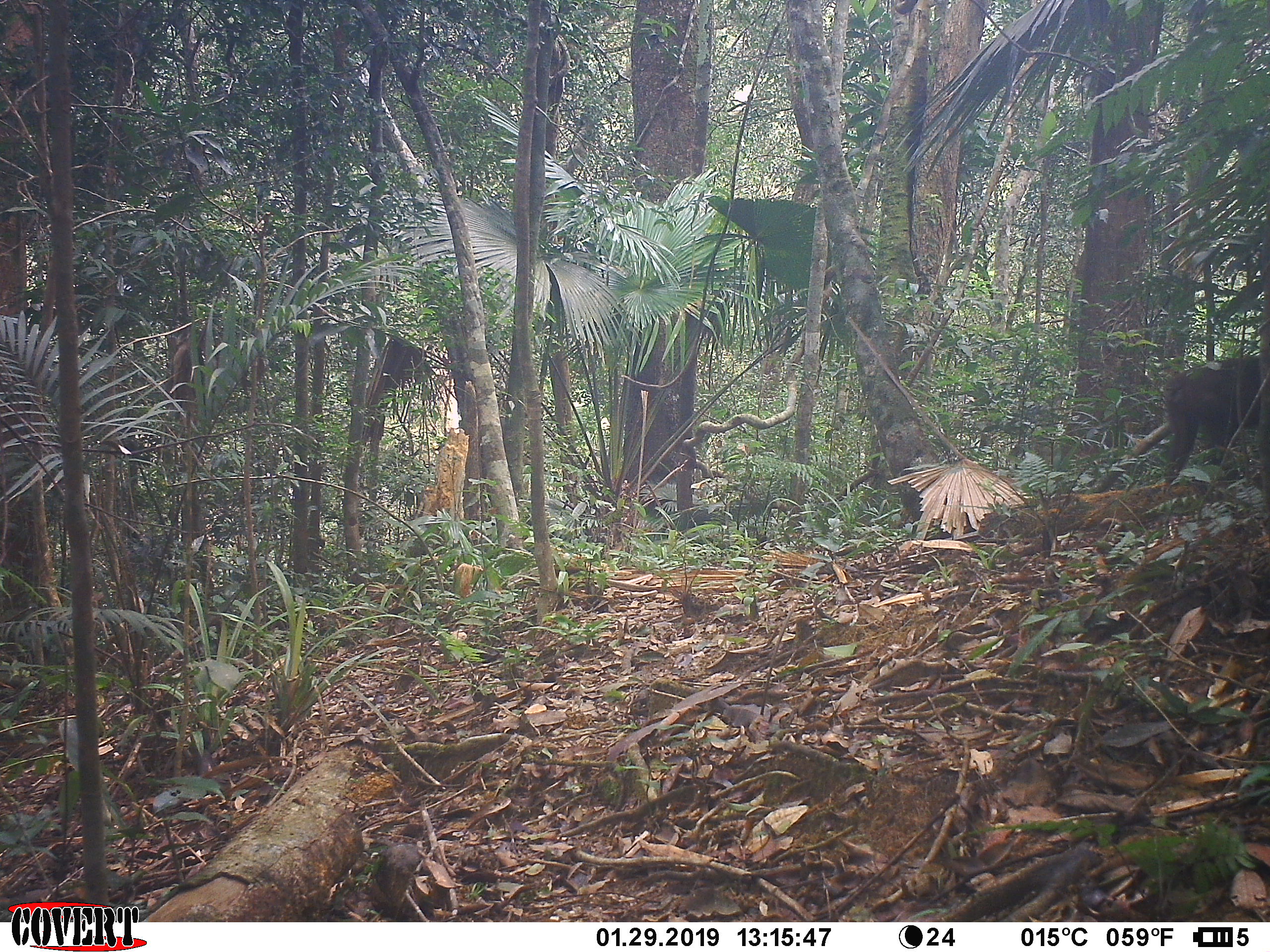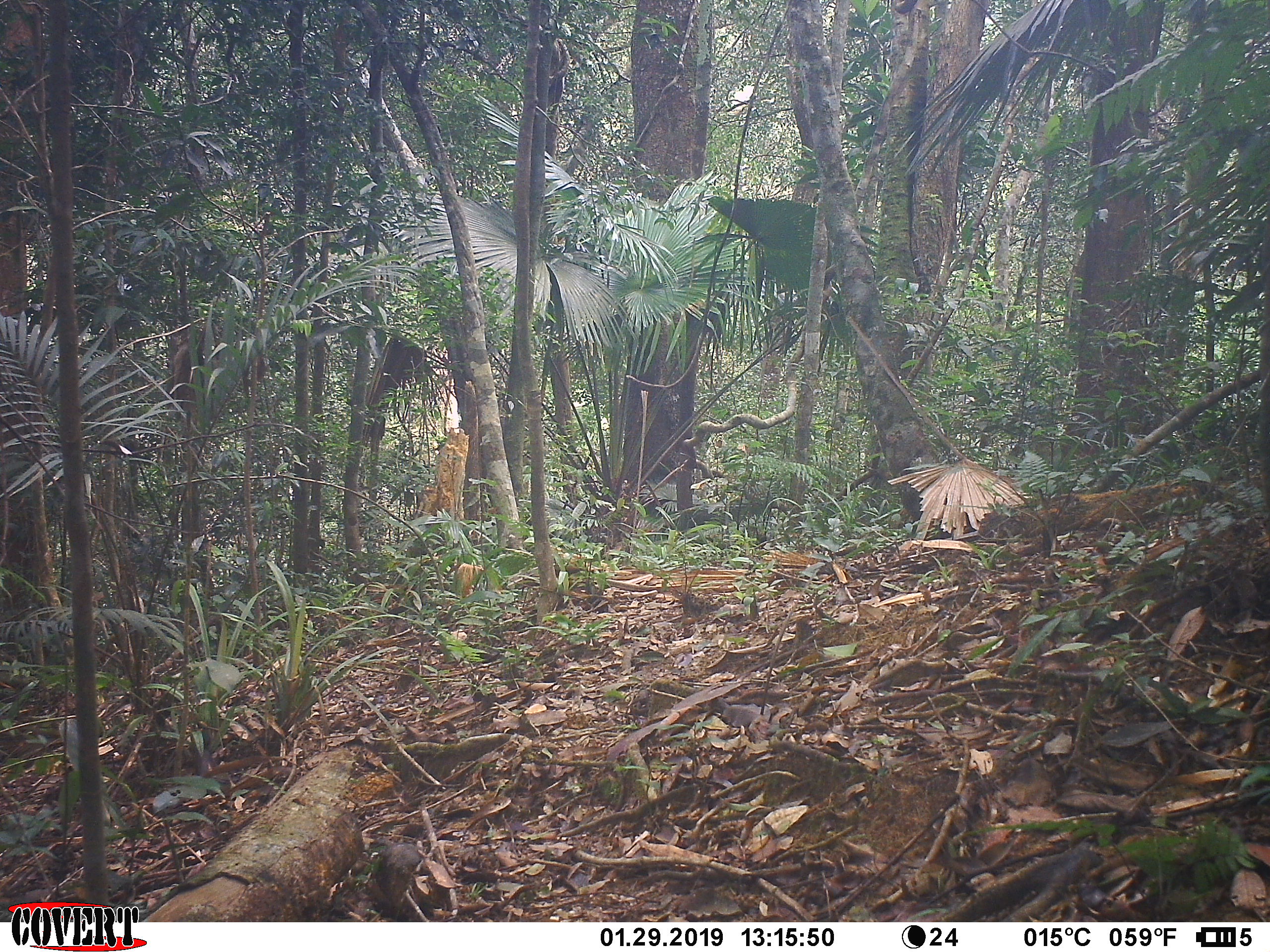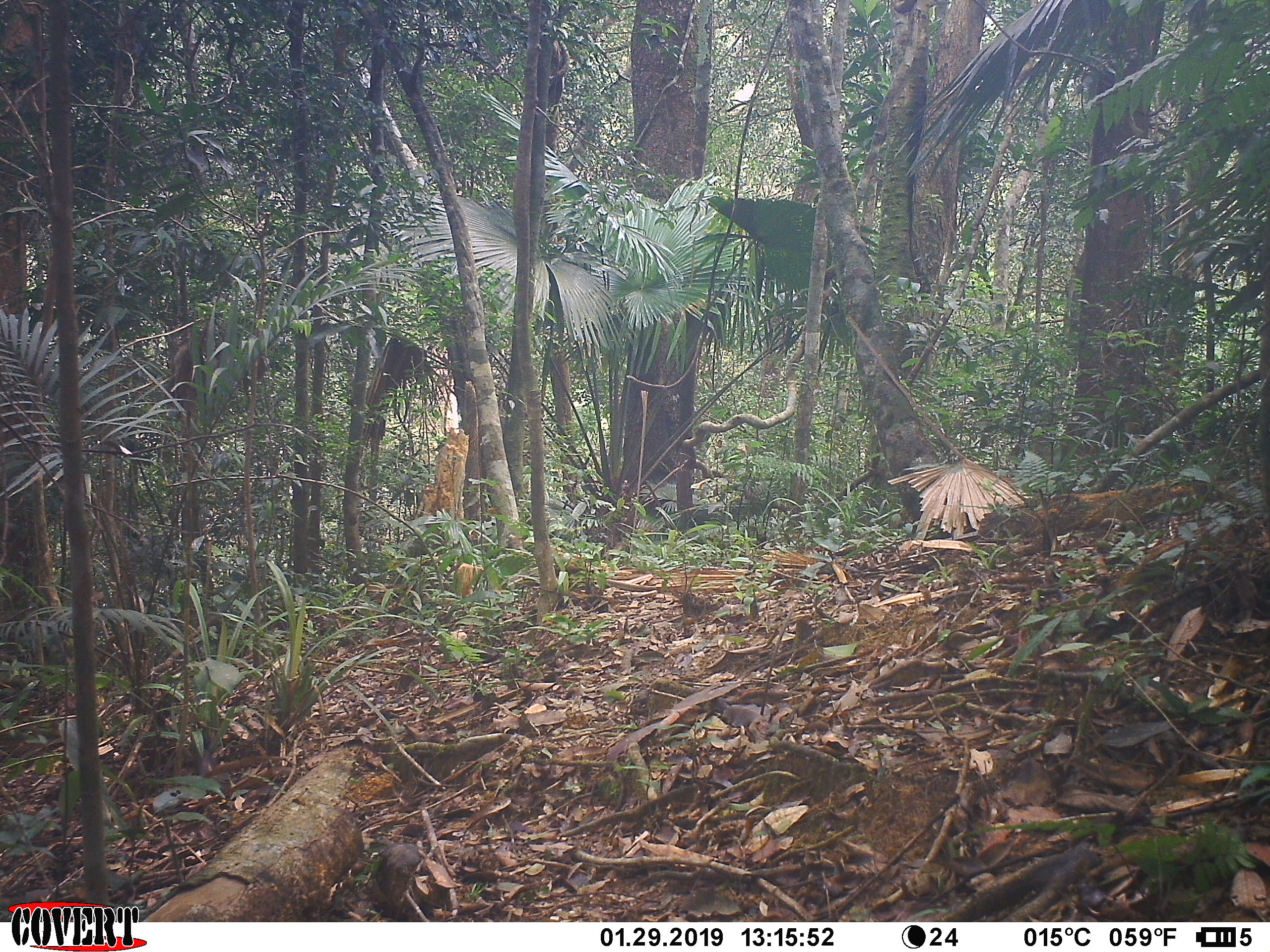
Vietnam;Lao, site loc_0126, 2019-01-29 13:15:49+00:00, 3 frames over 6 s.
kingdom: Animalia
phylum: Chordata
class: Mammalia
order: Primates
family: Cercopithecidae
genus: Macaca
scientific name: Macaca arctoides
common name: stump-tailed macaque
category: stump tailed macaque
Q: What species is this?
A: Stump tailed macaque (stump-tailed macaque) (Macaca arctoides).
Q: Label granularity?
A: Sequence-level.